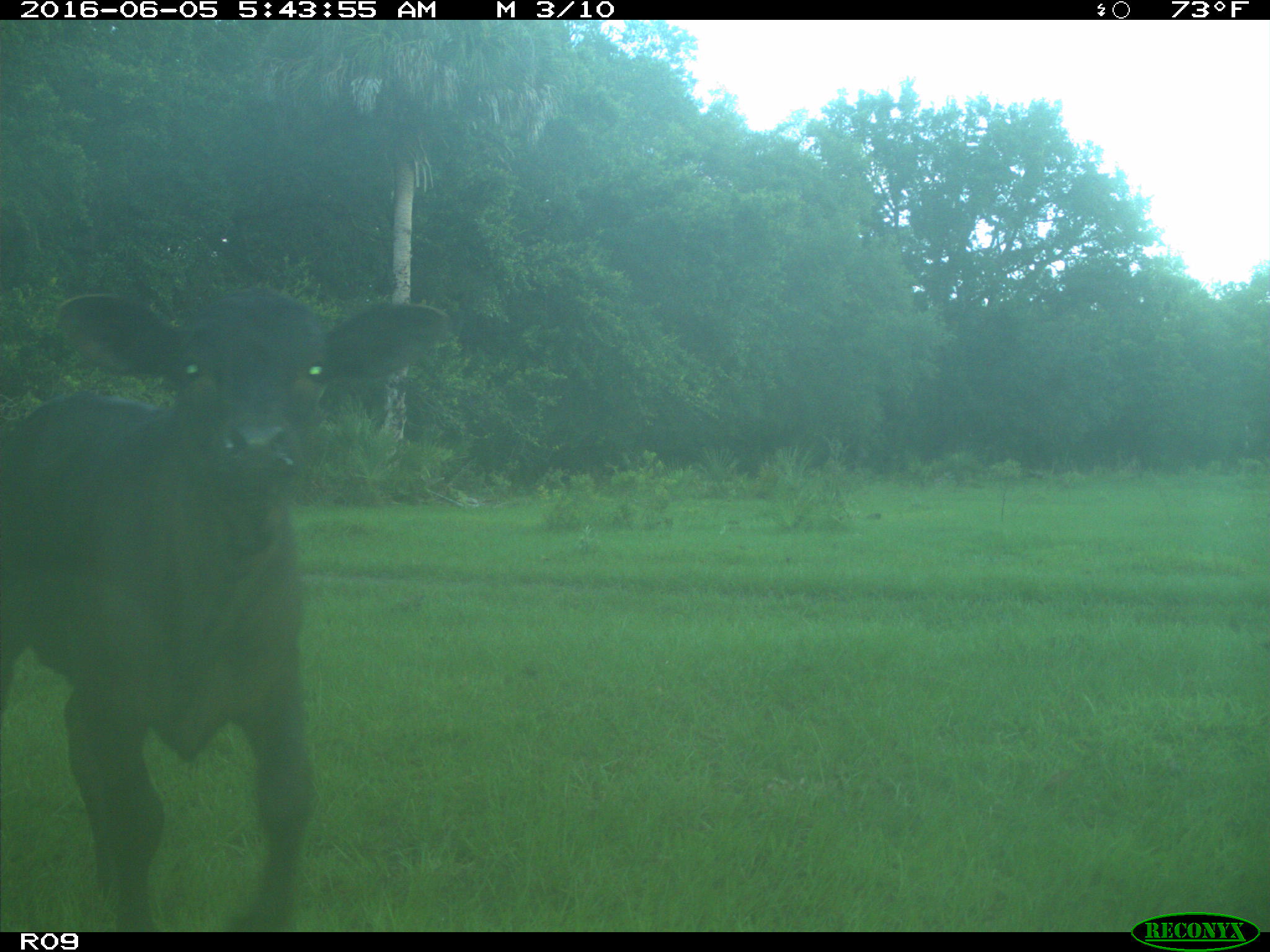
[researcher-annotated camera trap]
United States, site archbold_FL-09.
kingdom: Animalia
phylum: Chordata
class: Mammalia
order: Artiodactyla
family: Bovidae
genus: Bos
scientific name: Bos taurus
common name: domestic cow